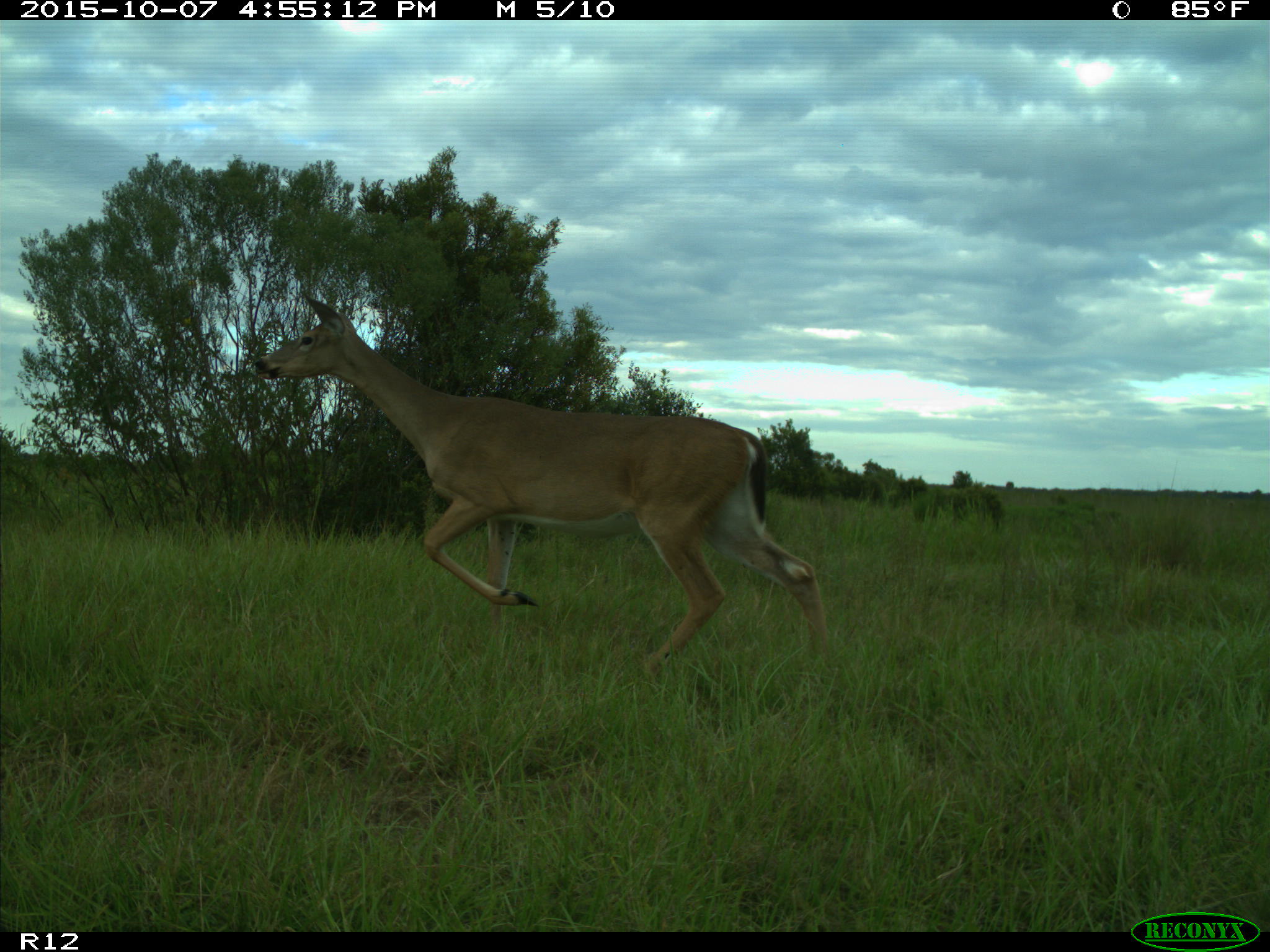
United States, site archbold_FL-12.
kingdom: Animalia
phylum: Chordata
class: Mammalia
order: Artiodactyla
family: Cervidae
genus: Odocoileus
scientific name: Odocoileus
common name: deer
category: unidentified deer